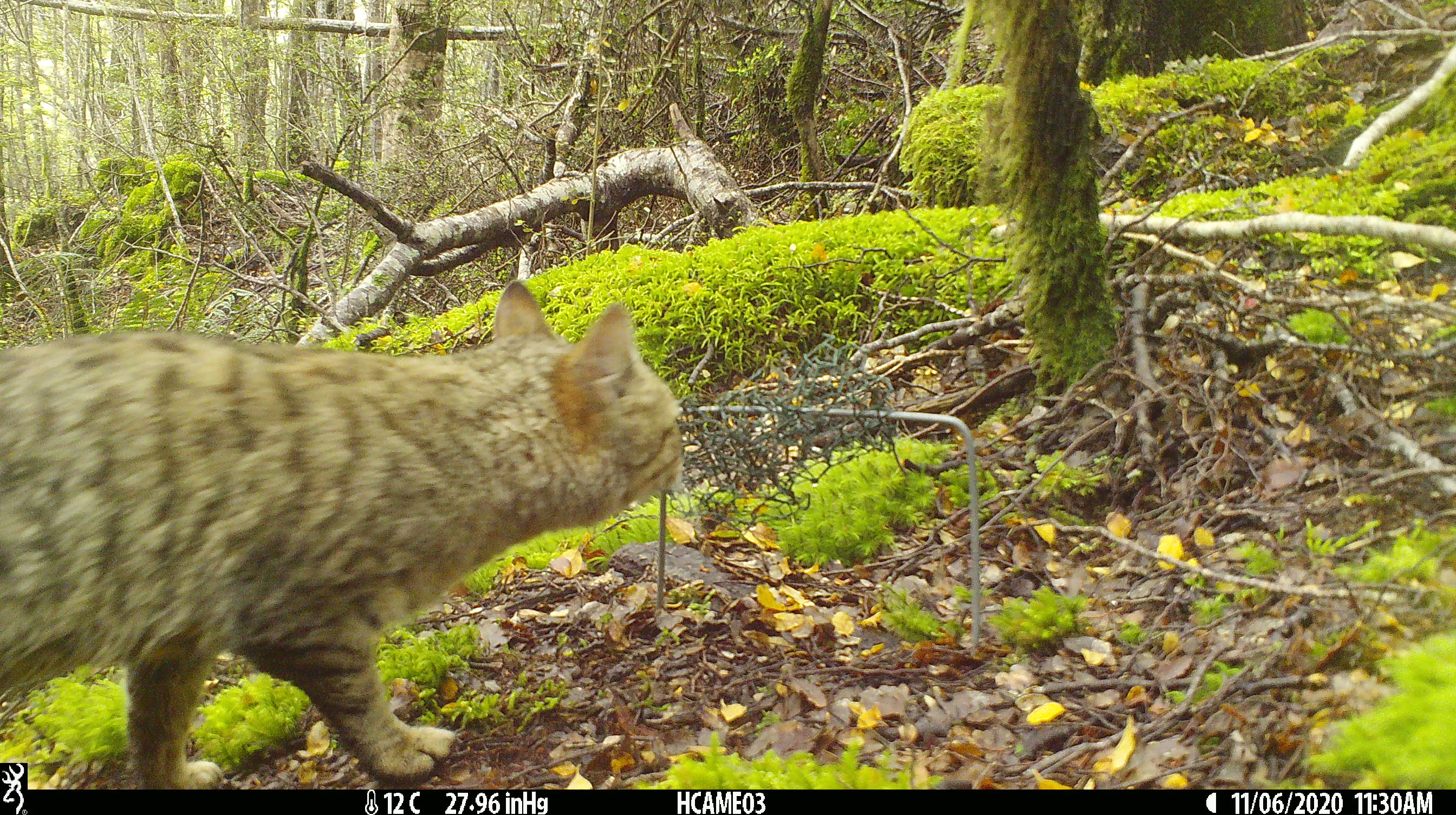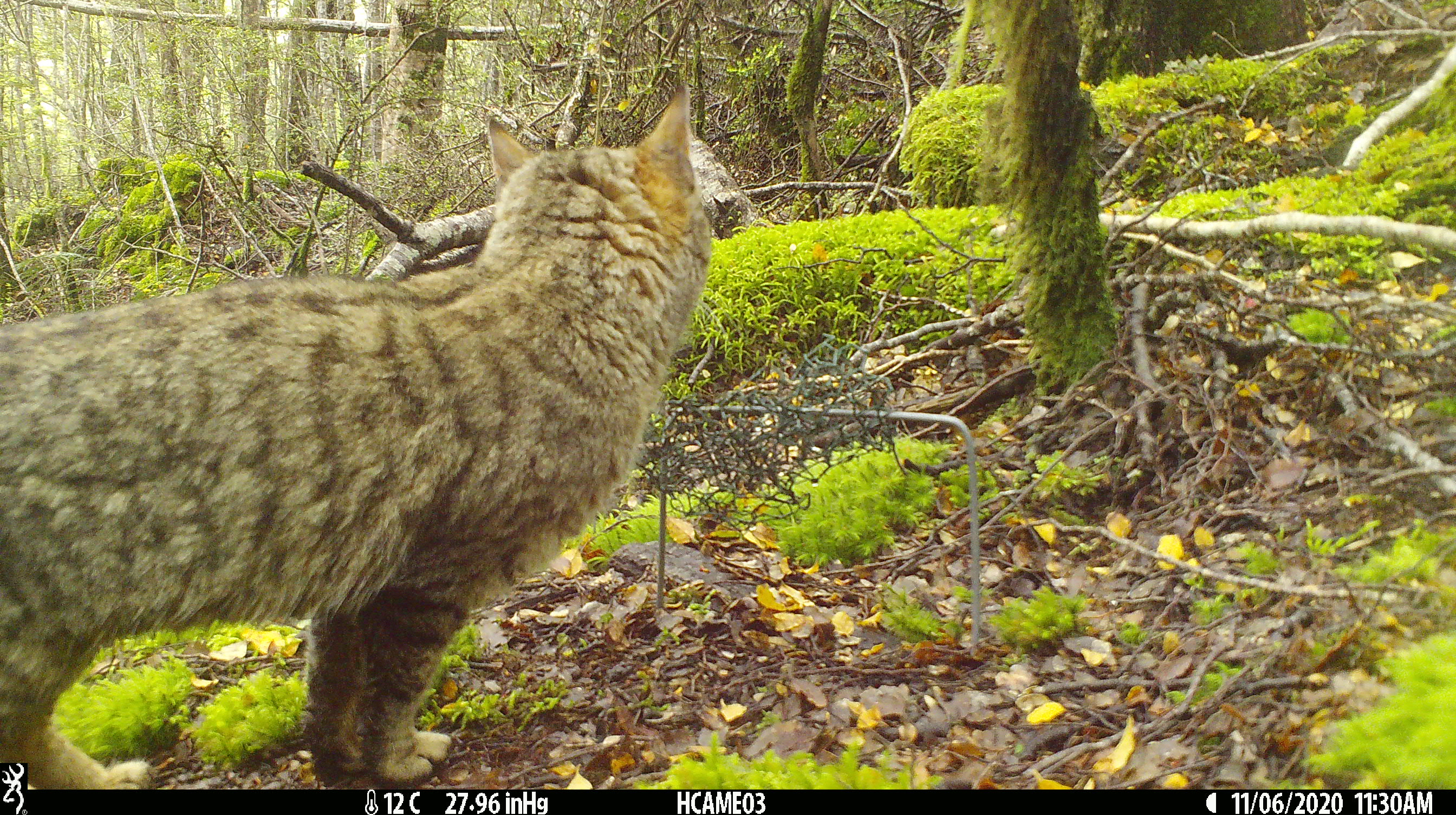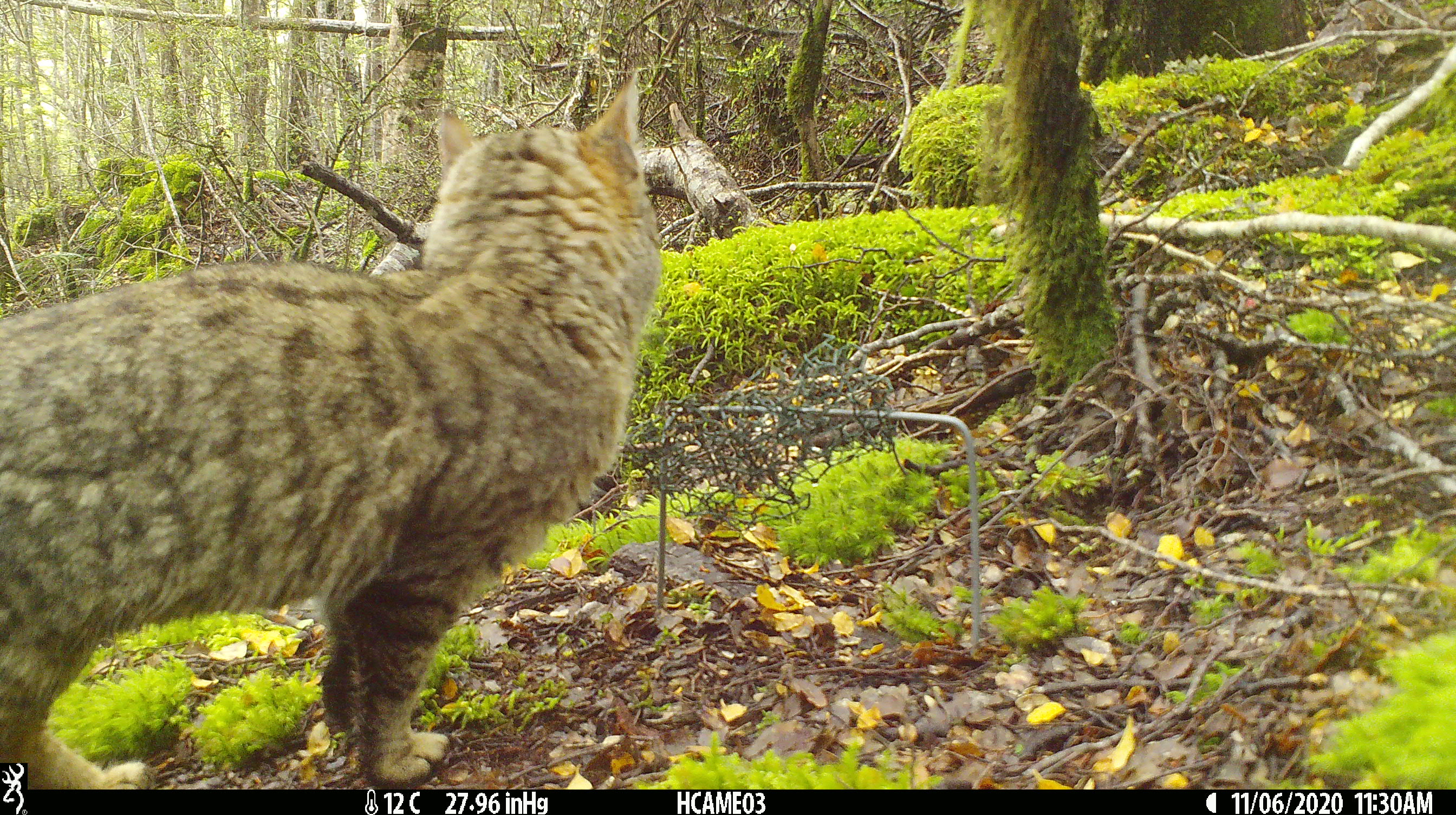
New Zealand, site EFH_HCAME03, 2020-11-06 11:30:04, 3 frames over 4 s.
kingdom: Animalia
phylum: Chordata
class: Mammalia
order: Carnivora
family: Felidae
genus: Felis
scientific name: Felis catus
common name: domestic cat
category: cat